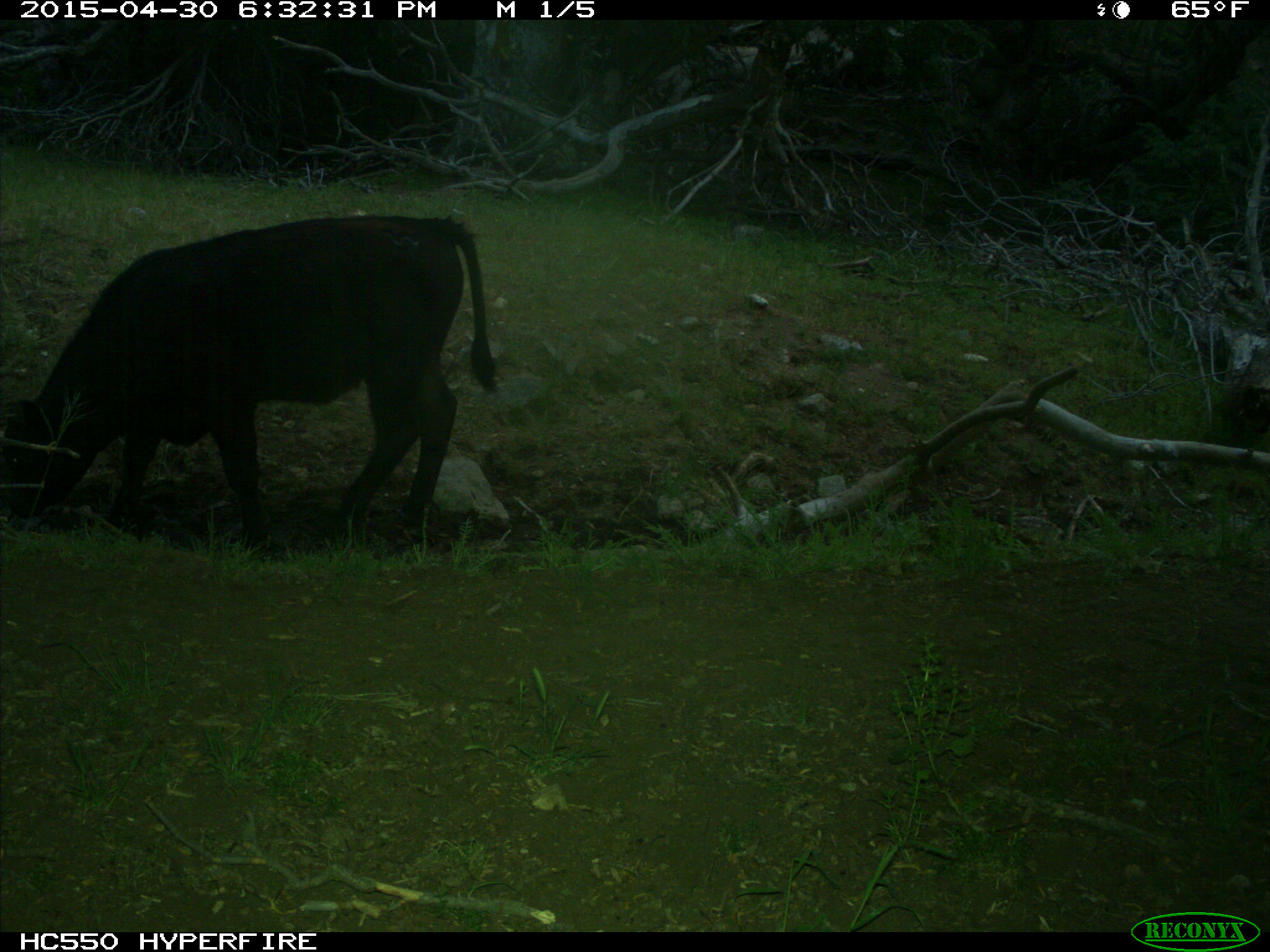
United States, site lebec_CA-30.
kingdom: Animalia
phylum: Chordata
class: Mammalia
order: Artiodactyla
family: Bovidae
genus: Bos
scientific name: Bos taurus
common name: domestic cow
Bos taurus (domestic cow).